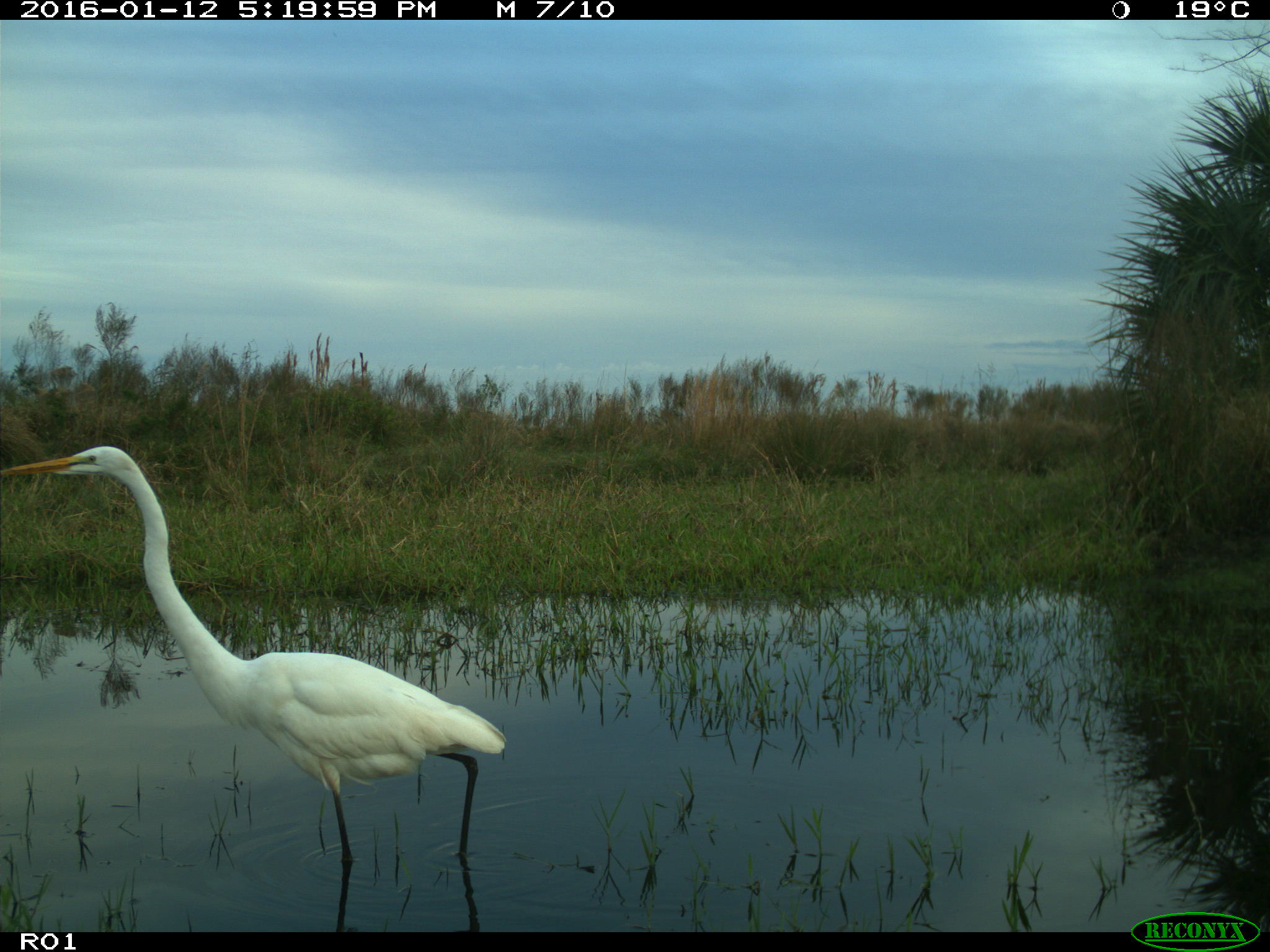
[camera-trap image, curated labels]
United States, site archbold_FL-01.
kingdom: Animalia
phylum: Chordata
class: Aves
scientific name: Aves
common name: birds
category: unidentified bird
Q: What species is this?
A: Unidentified bird (birds) (Aves).